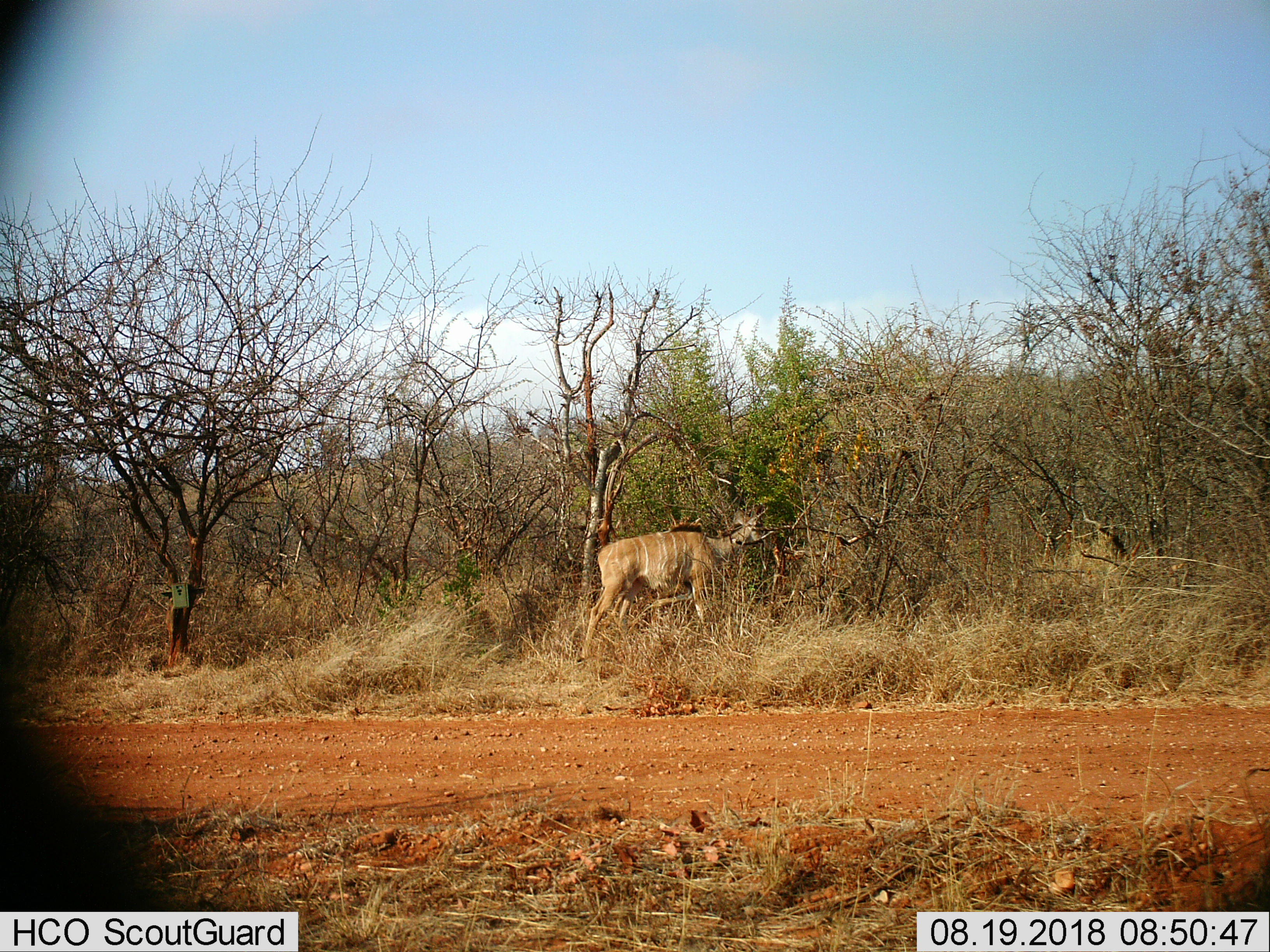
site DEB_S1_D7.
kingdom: Animalia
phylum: Chordata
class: Mammalia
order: Artiodactyla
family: Bovidae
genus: Tragelaphus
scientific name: Tragelaphus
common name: kudu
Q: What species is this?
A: Kudu (Tragelaphus).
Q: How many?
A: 1.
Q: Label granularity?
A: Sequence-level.